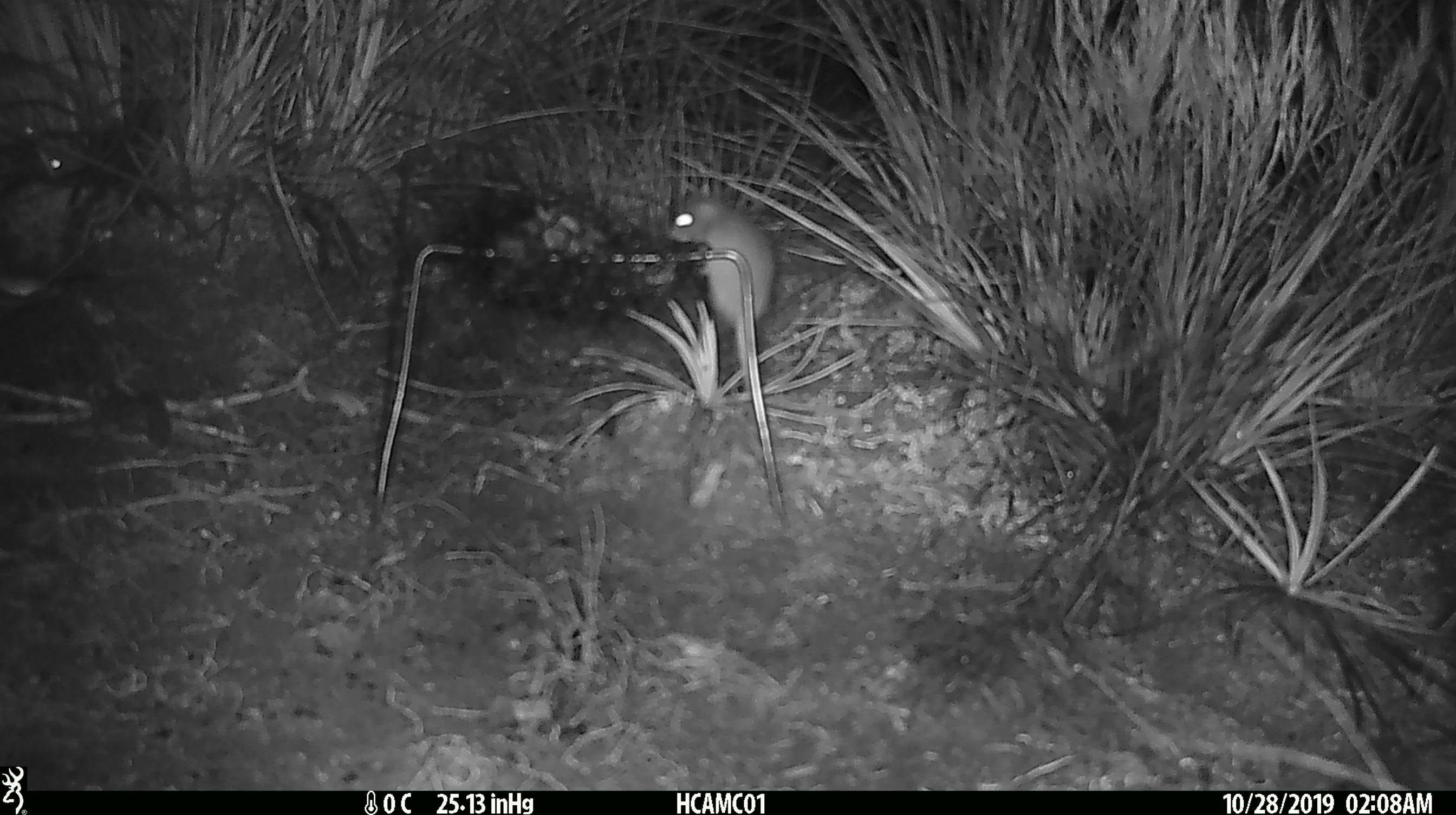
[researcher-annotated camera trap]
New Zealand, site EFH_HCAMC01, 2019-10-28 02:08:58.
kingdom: Animalia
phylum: Chordata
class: Mammalia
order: Rodentia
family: Muridae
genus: Mus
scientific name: Mus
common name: mouse